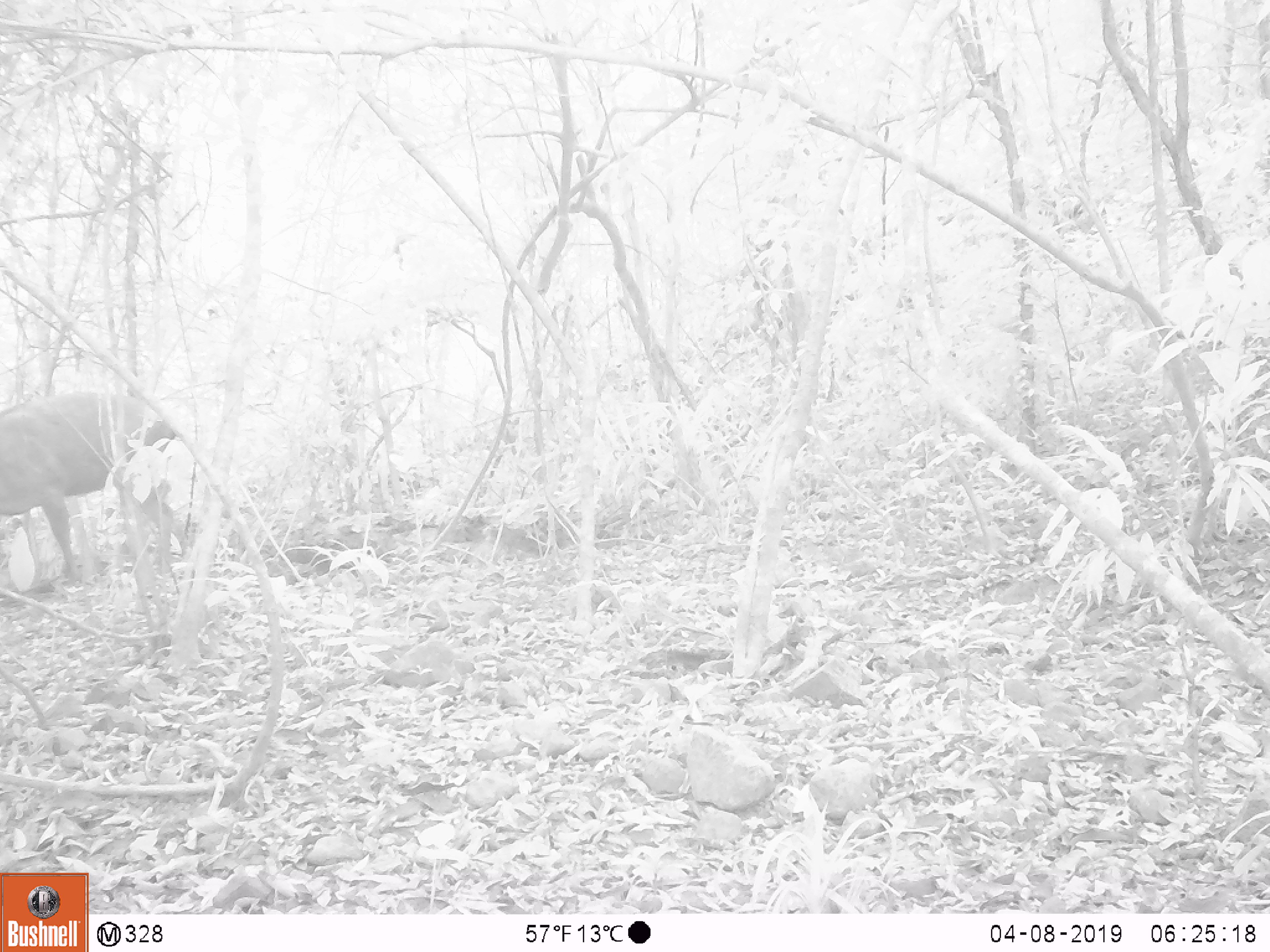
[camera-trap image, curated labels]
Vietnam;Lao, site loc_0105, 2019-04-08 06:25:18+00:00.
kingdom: Animalia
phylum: Chordata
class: Mammalia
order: Artiodactyla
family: Cervidae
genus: Rusa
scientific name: Rusa unicolor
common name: sambar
Sambar (Rusa unicolor). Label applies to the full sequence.